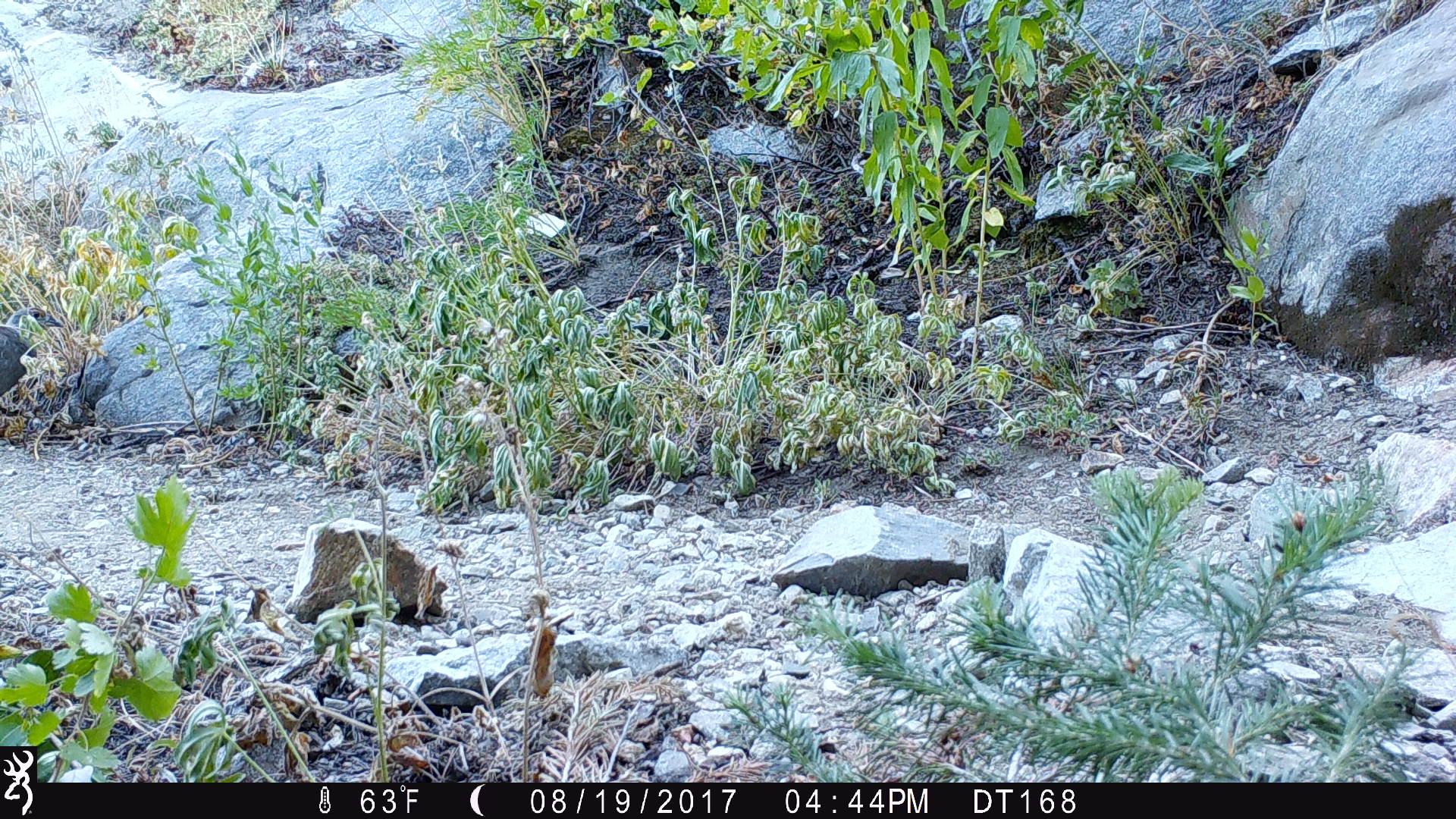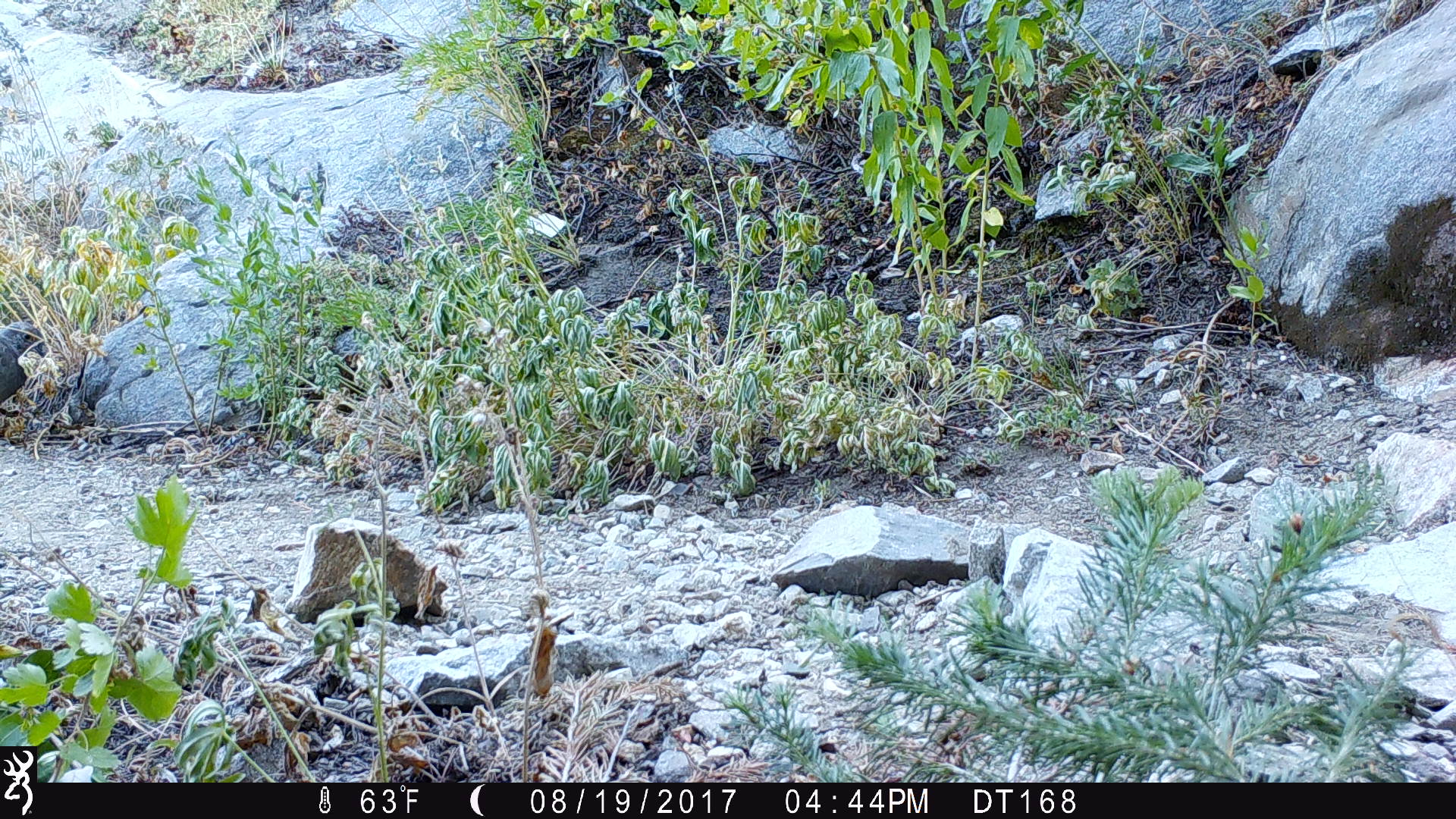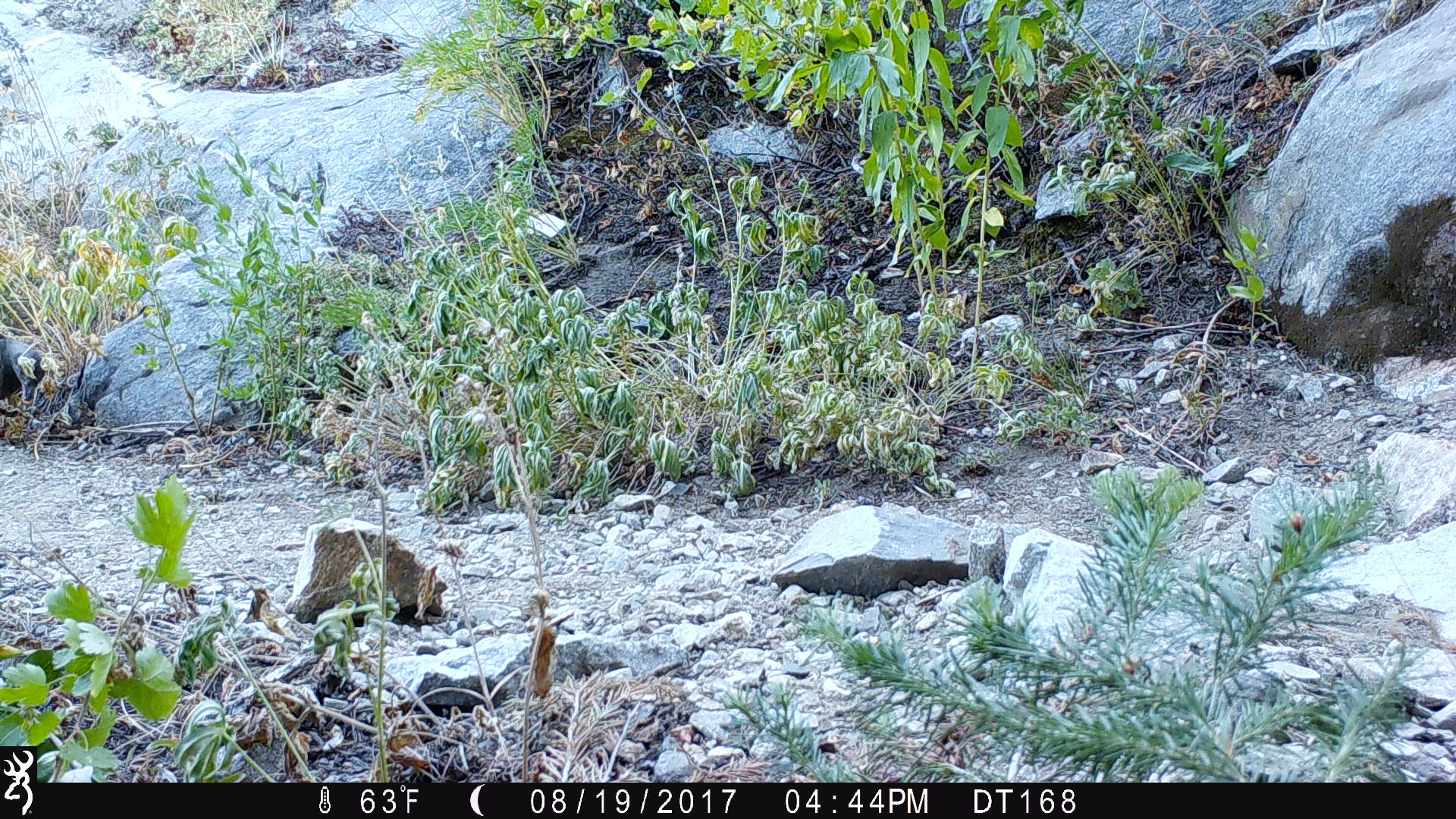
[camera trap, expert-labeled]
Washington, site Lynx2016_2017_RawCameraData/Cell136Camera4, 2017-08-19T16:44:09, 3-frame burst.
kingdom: Animalia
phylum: Chordata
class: Aves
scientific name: Aves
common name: birds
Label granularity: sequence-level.